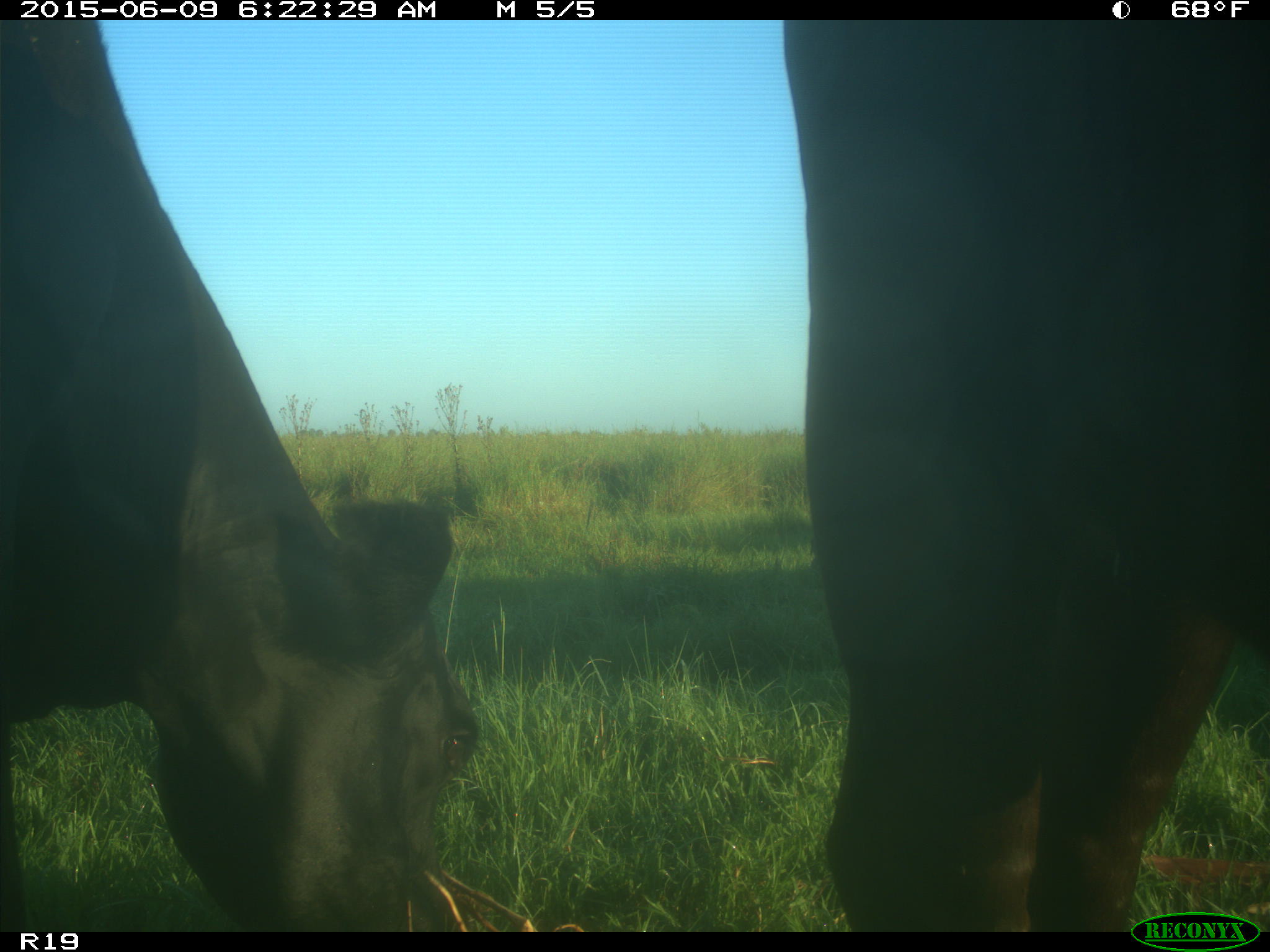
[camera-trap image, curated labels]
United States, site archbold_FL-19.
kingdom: Animalia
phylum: Chordata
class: Mammalia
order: Artiodactyla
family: Bovidae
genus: Bos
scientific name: Bos taurus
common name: domestic cow